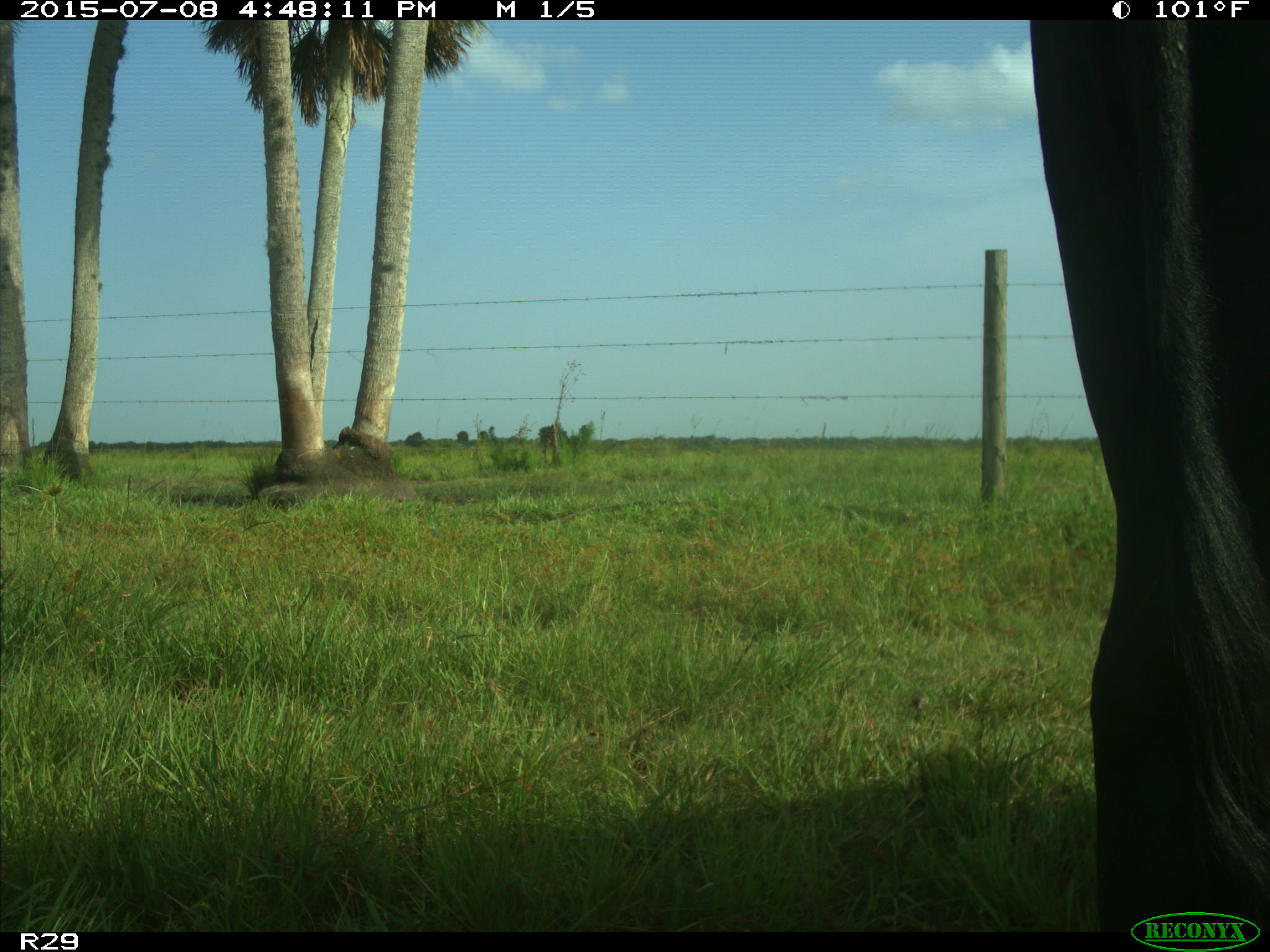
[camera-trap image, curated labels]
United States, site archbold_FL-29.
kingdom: Animalia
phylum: Chordata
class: Mammalia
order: Artiodactyla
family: Bovidae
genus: Bos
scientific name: Bos taurus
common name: domestic cow